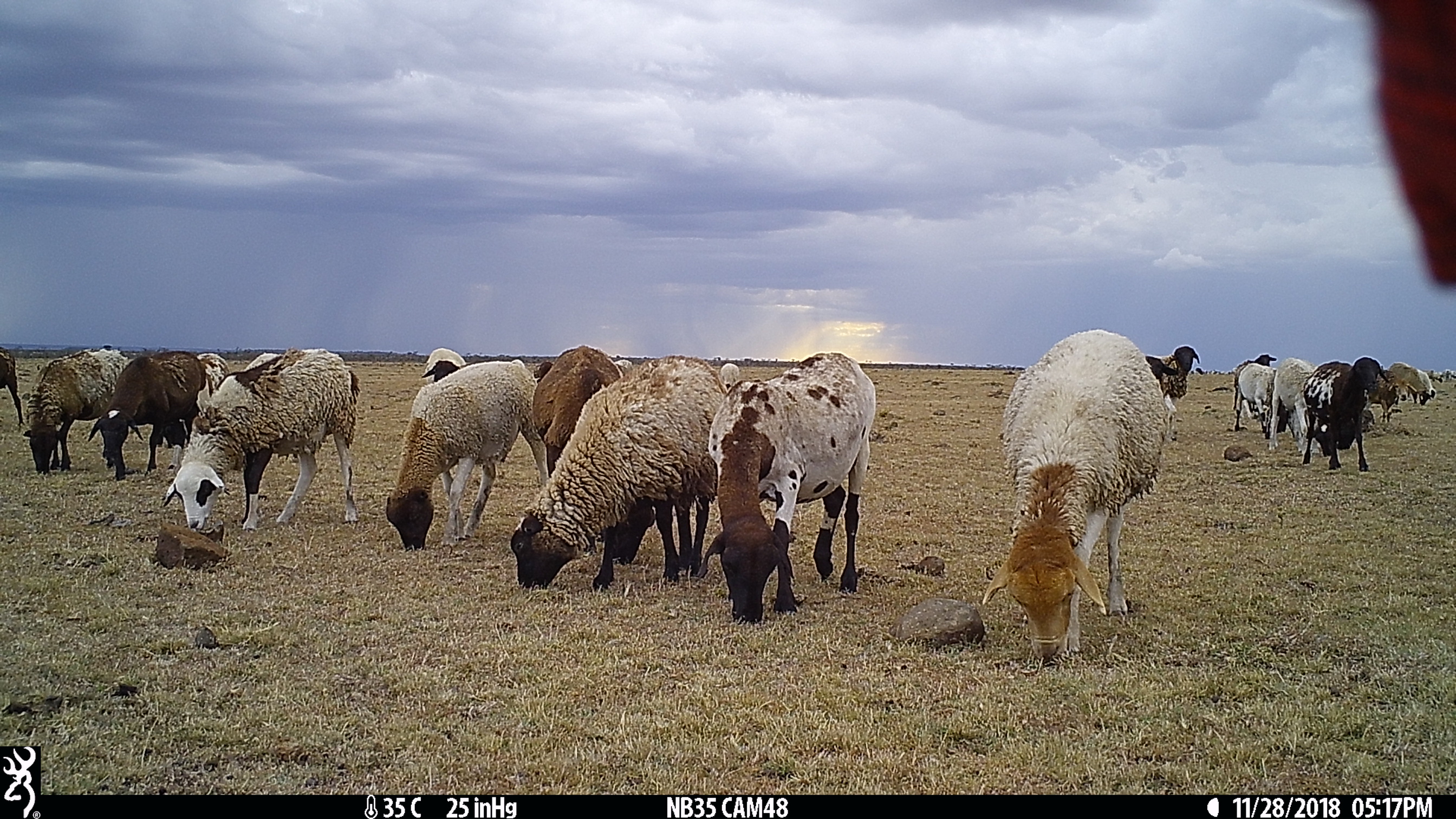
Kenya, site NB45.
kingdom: Animalia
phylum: Chordata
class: Mammalia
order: Artiodactyla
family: Bovidae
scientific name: Bovidae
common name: sheep or goat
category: shoat